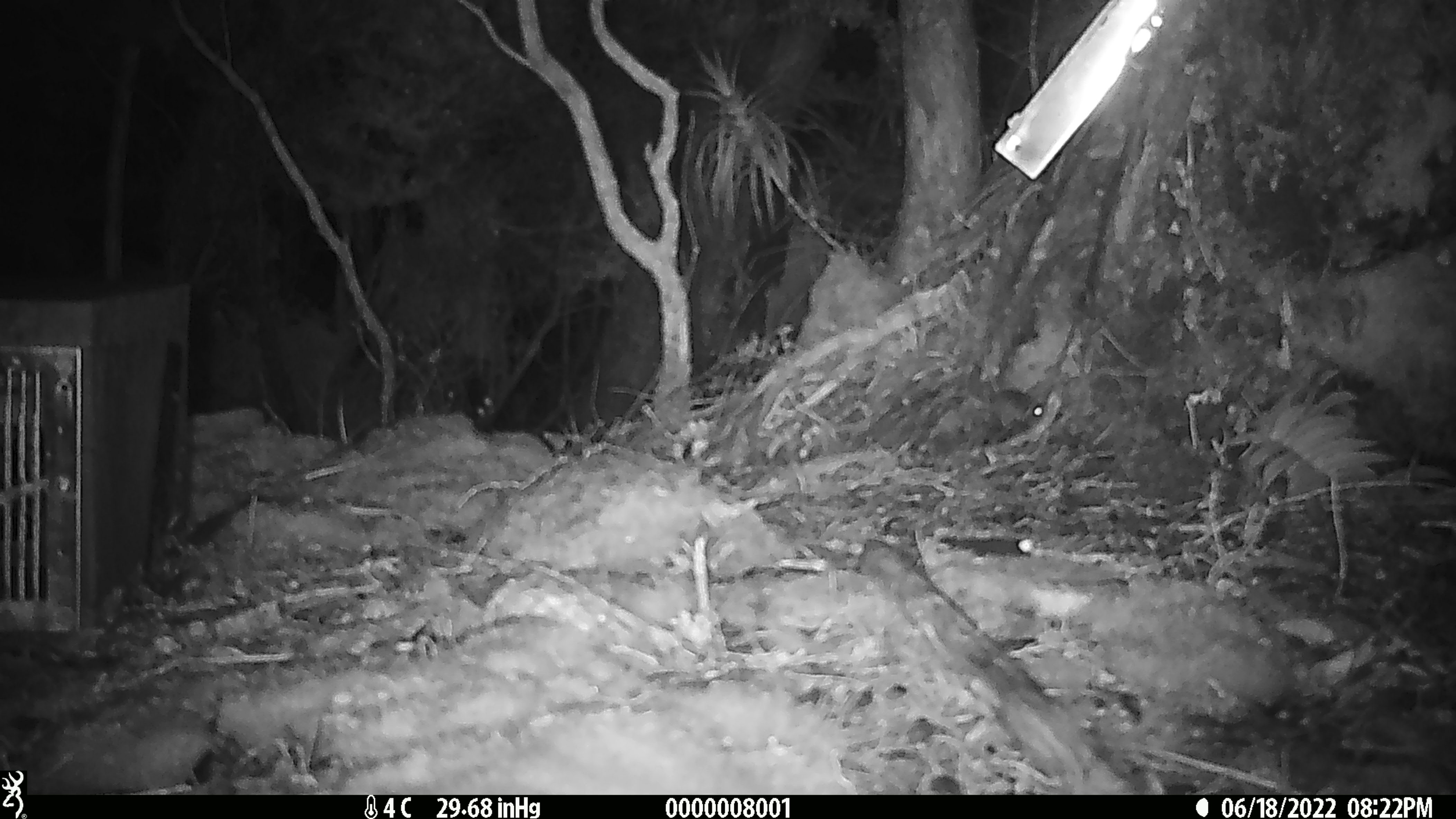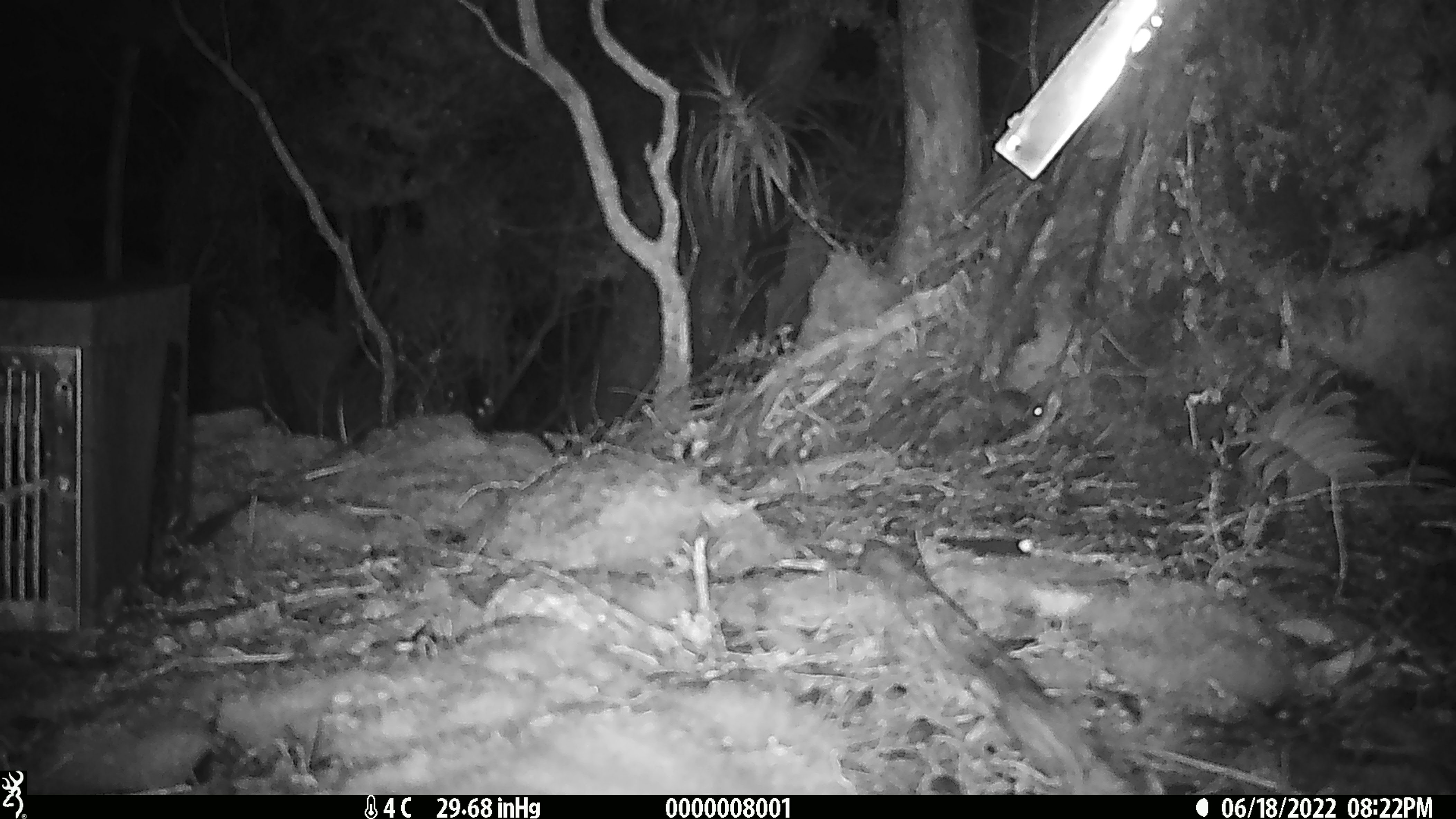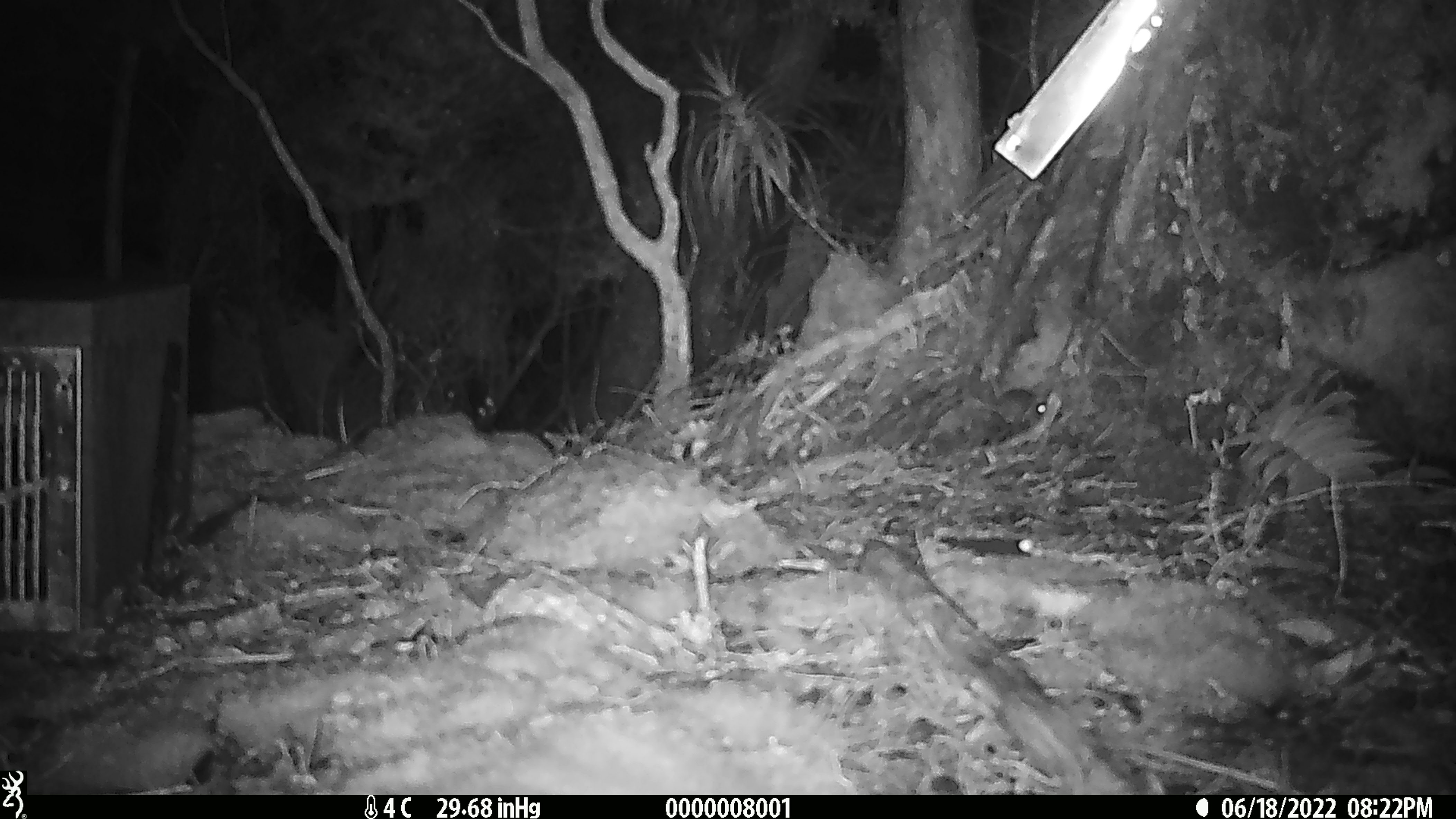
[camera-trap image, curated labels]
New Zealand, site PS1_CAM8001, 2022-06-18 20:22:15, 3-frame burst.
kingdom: Animalia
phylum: Chordata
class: Mammalia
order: Rodentia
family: Muridae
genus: Mus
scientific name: Mus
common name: mouse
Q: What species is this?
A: Mouse (Mus).